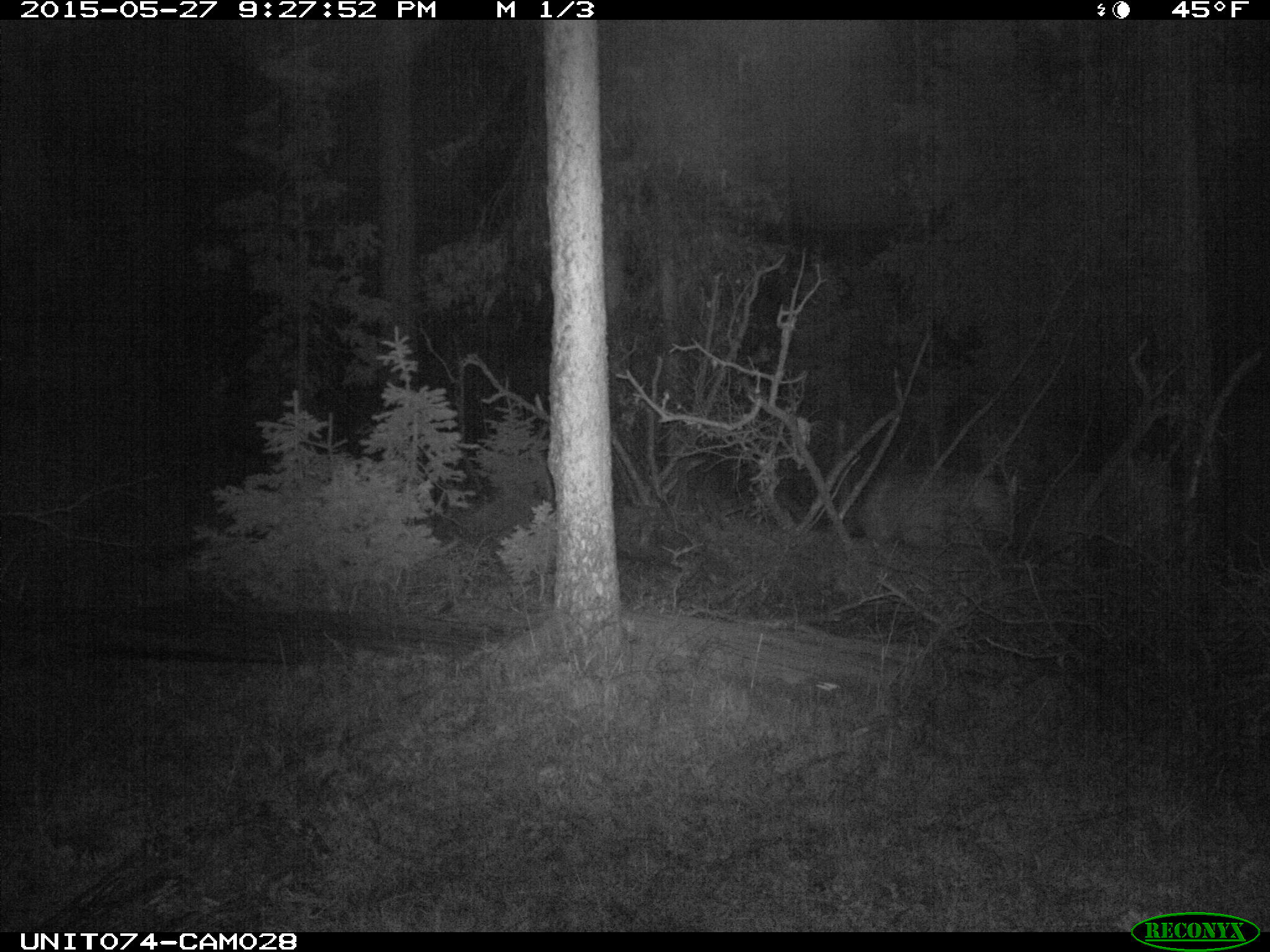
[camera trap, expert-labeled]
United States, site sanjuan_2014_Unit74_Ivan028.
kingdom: Animalia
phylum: Chordata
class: Mammalia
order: Artiodactyla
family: Cervidae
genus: Cervus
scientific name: Cervus elaphus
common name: red deer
Cervus elaphus (red deer).